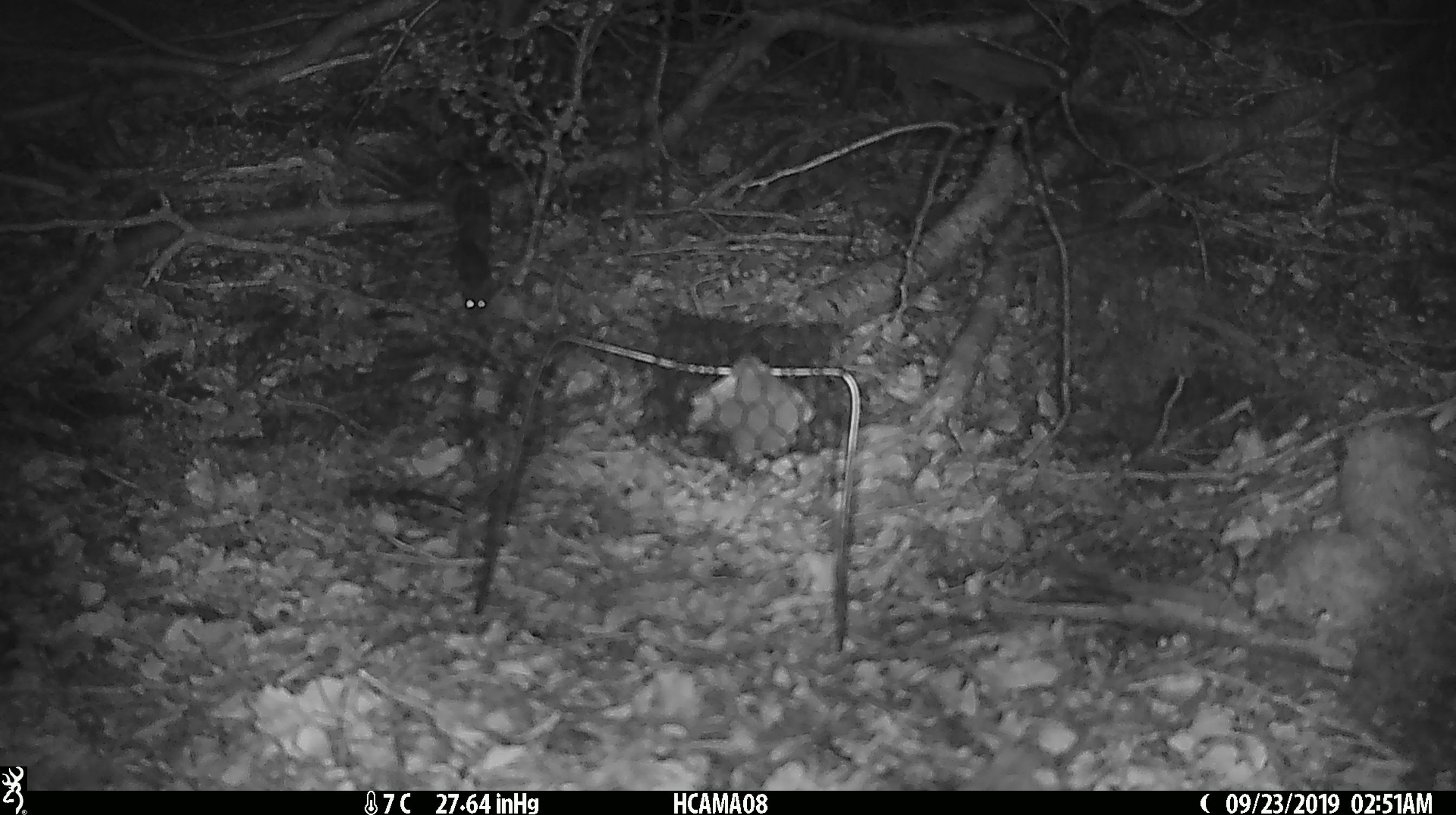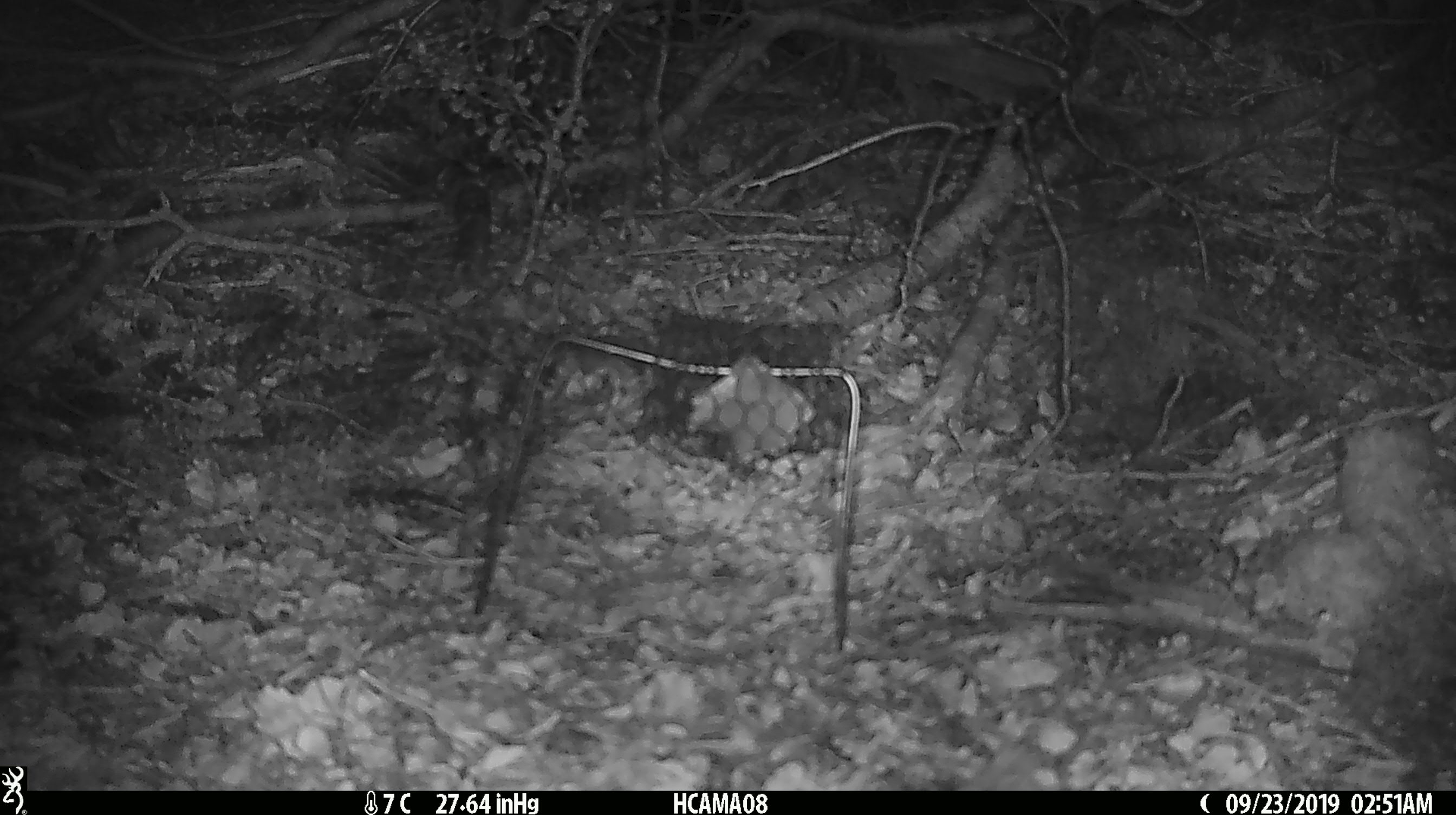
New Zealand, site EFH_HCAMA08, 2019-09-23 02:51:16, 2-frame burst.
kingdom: Animalia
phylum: Chordata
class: Mammalia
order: Rodentia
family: Muridae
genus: Mus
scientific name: Mus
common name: mouse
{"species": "mouse (Mus)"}